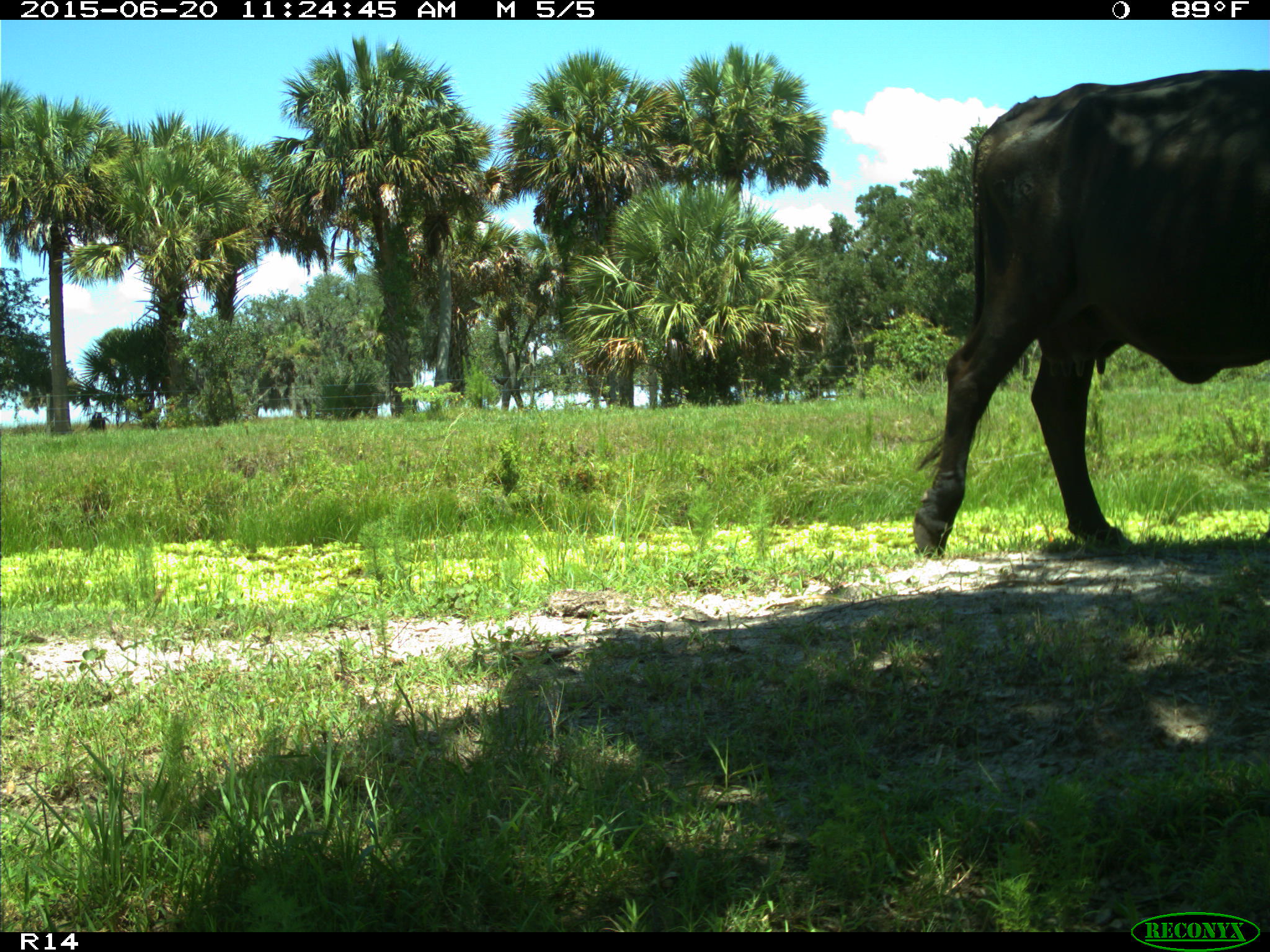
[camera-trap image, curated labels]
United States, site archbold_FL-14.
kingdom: Animalia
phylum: Chordata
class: Mammalia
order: Artiodactyla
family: Bovidae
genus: Bos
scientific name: Bos taurus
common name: domestic cow